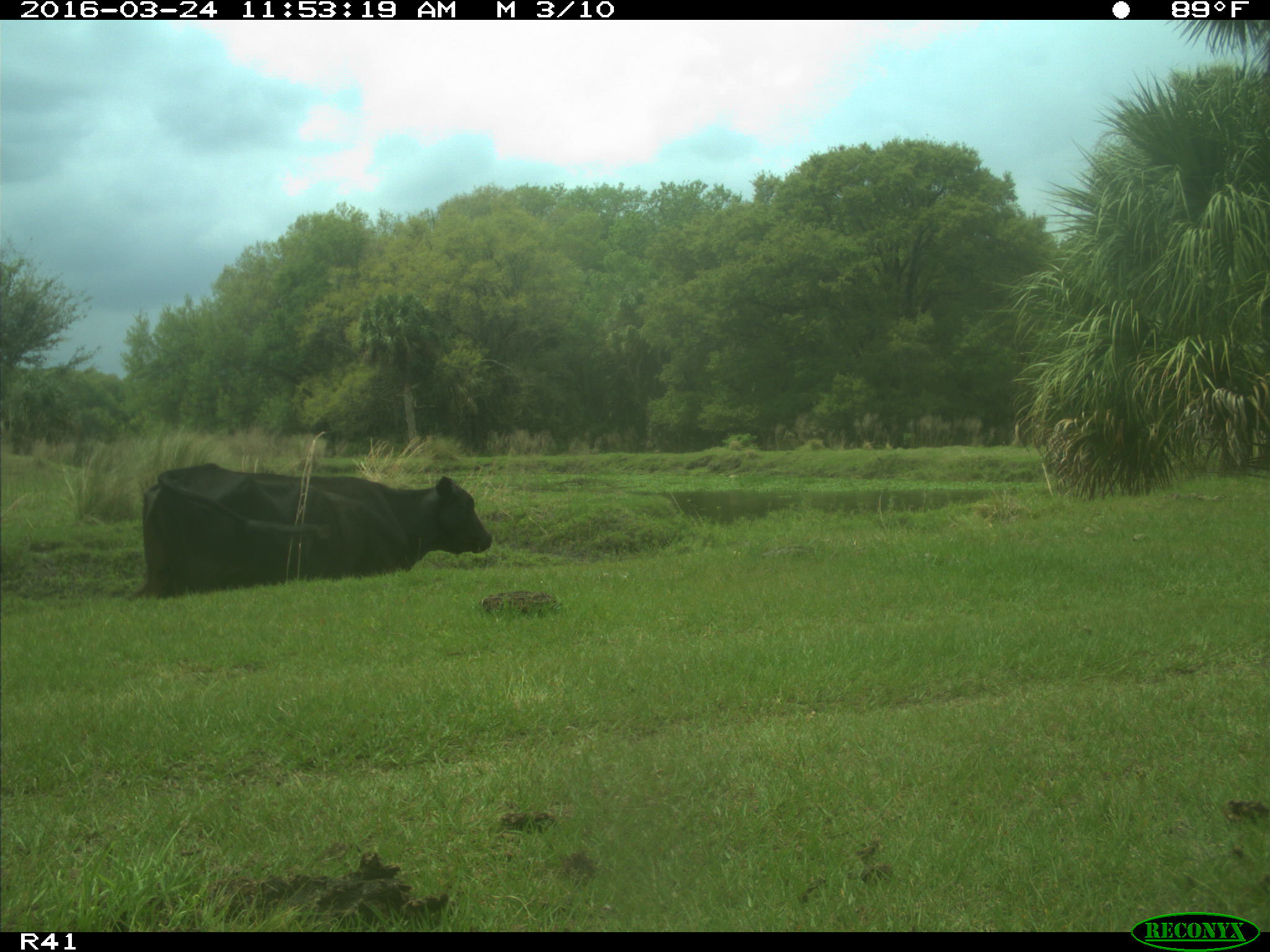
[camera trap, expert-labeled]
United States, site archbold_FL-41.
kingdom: Animalia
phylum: Chordata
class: Mammalia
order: Artiodactyla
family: Bovidae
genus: Bos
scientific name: Bos taurus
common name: domestic cow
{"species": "Bos taurus (domestic cow)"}